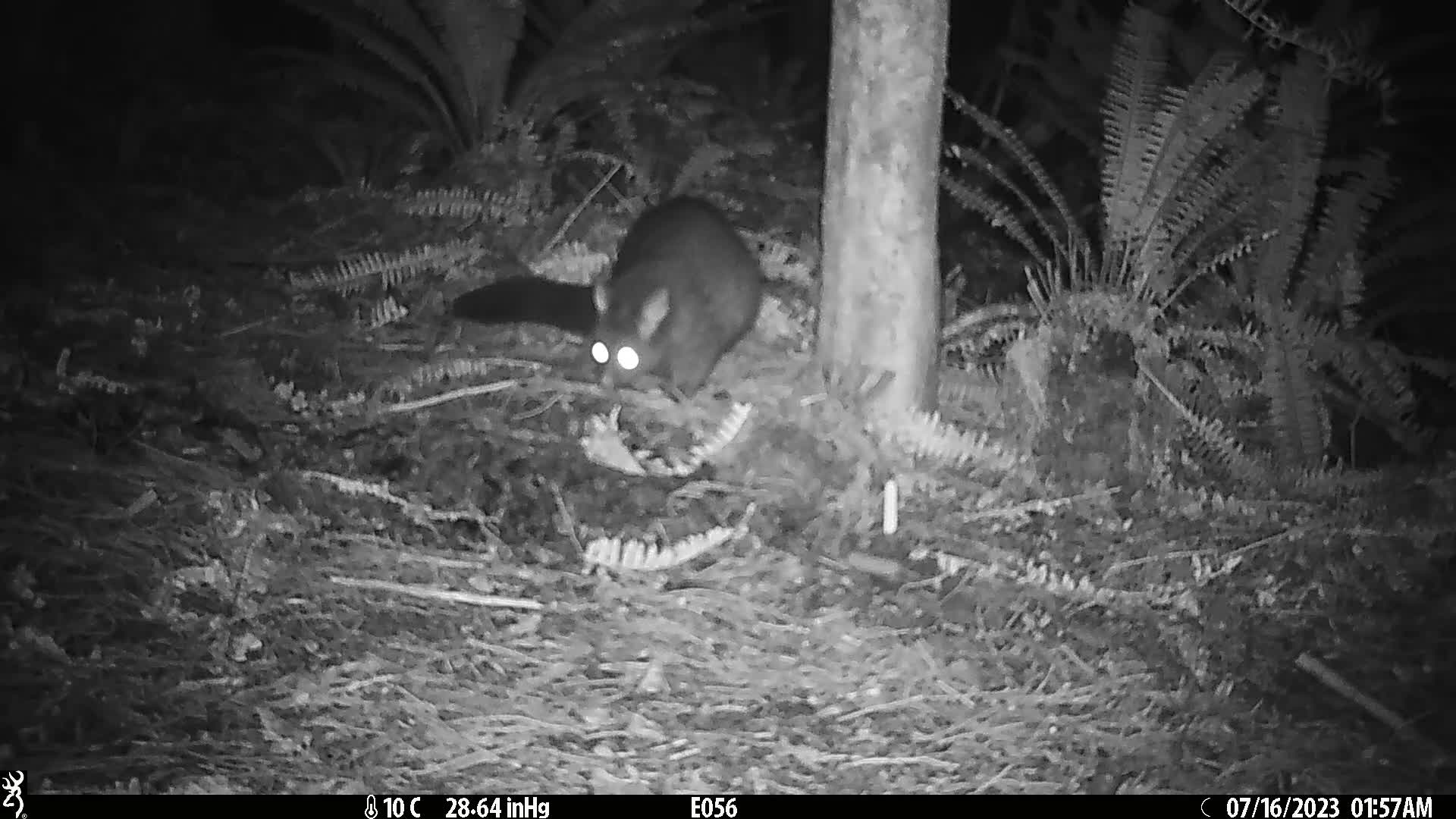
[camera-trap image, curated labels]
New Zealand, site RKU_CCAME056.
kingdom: Animalia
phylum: Chordata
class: Mammalia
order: Diprotodontia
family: Phalangeridae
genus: Trichosurus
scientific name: Trichosurus vulpecula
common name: common brushtail possum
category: possum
Possum (common brushtail possum) (Trichosurus vulpecula).